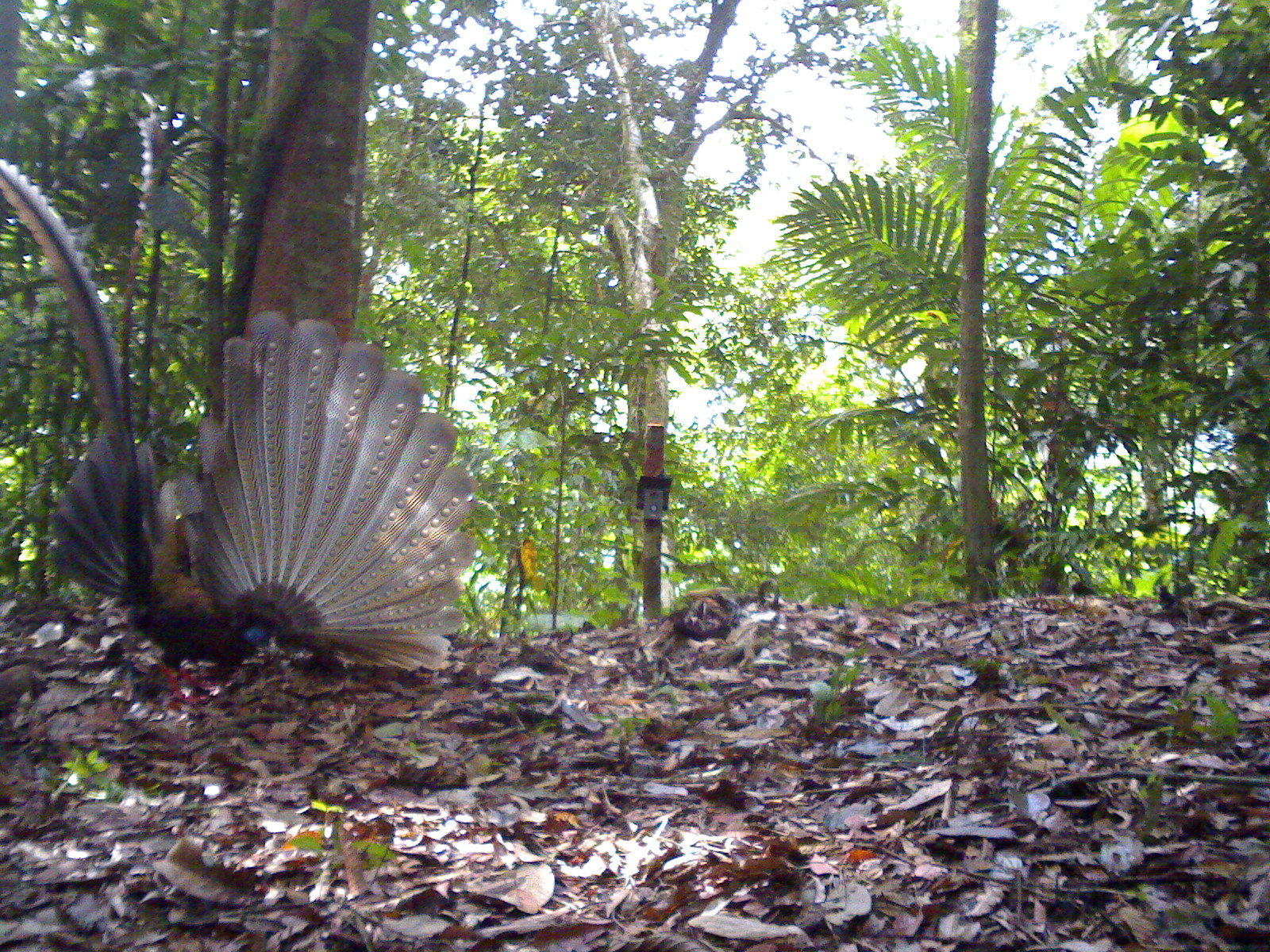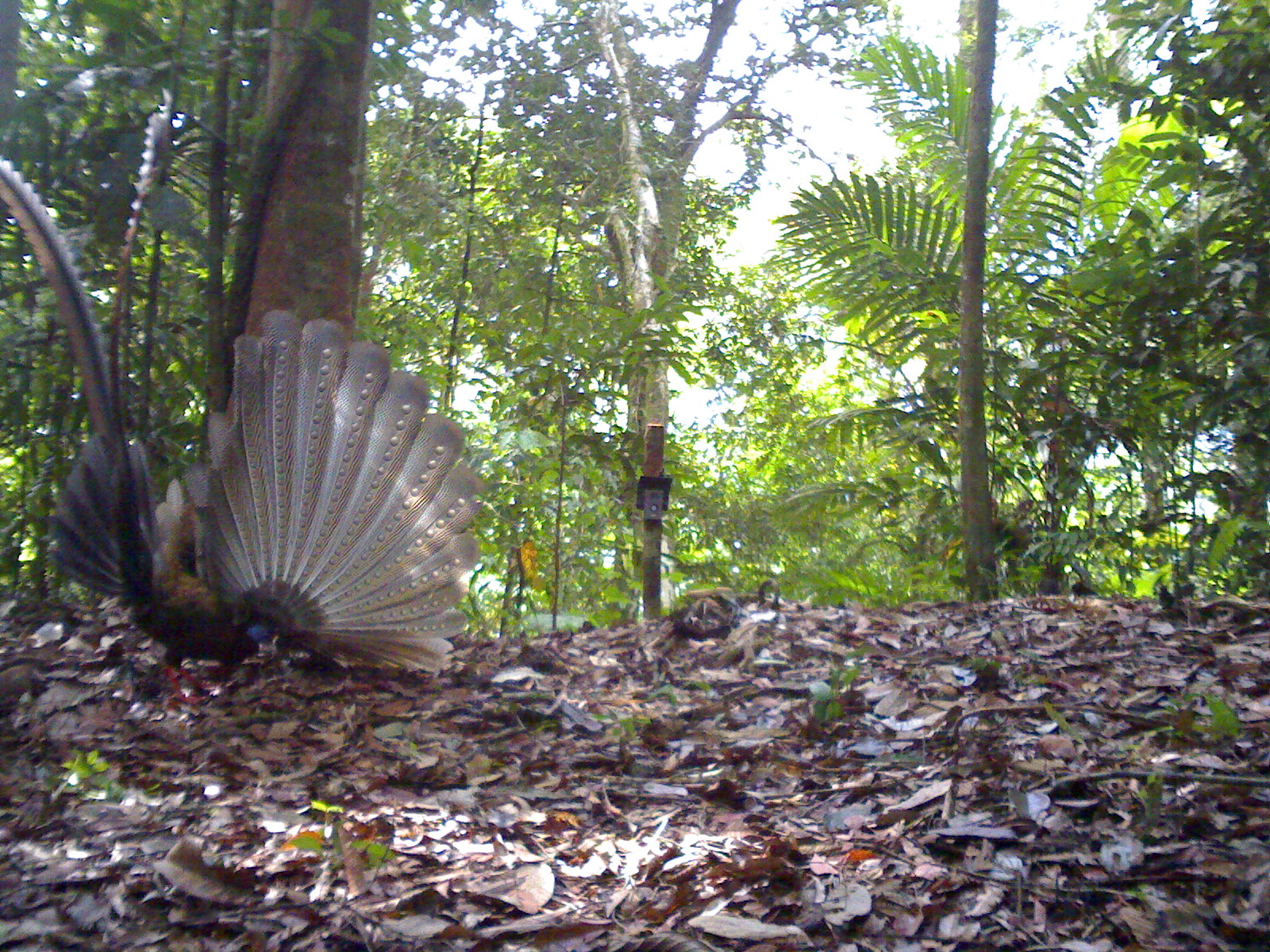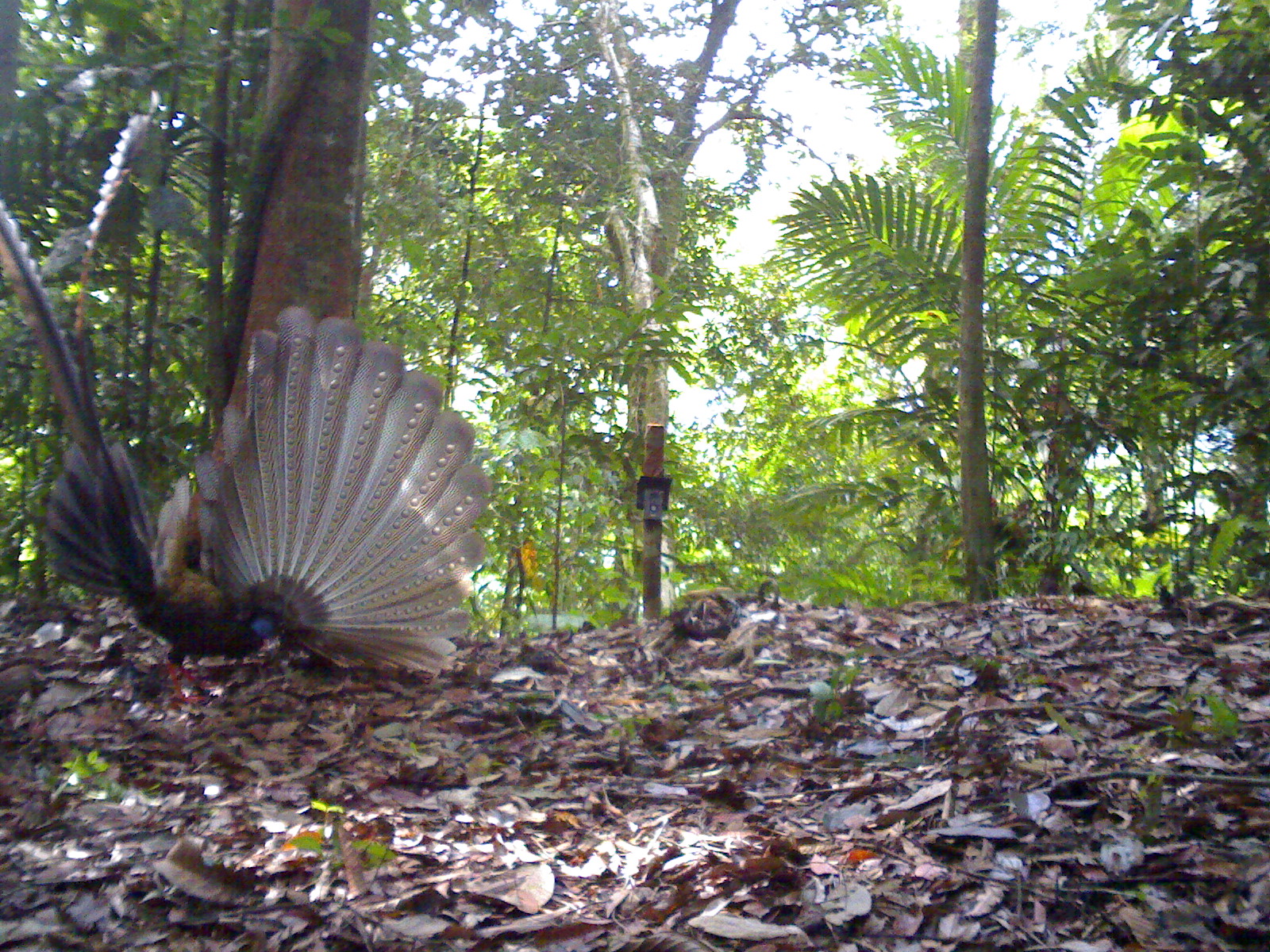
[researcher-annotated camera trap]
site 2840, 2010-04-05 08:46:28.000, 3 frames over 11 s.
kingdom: Animalia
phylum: Chordata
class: Aves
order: Galliformes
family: Phasianidae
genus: Argusianus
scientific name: Argusianus argus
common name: great argus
Argusianus argus (great argus), count 1, sex female.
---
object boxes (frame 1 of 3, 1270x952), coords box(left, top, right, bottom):
argusianus argus: box(0, 159, 480, 701)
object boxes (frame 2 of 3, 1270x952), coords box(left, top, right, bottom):
argusianus argus: box(0, 159, 482, 711)